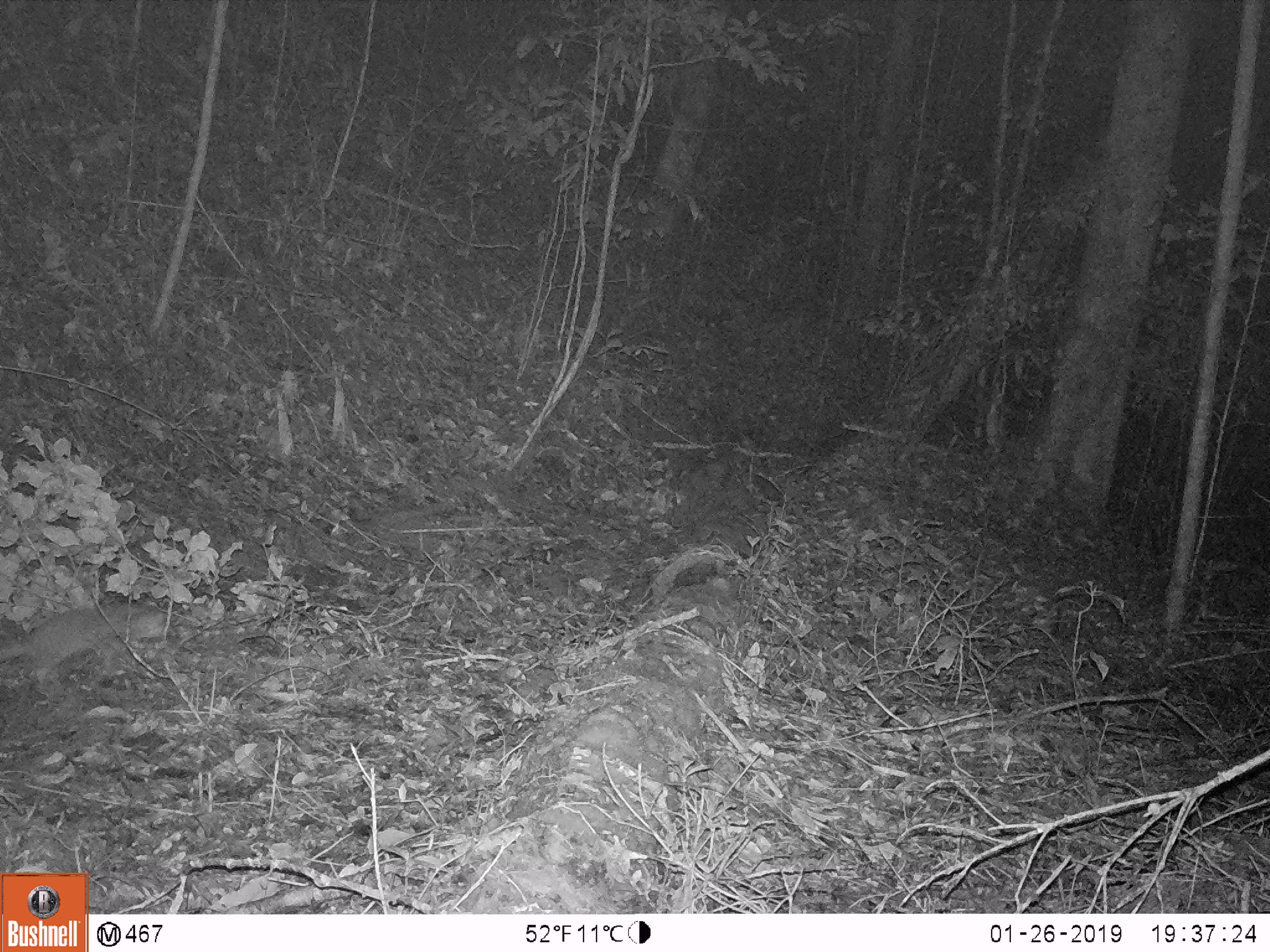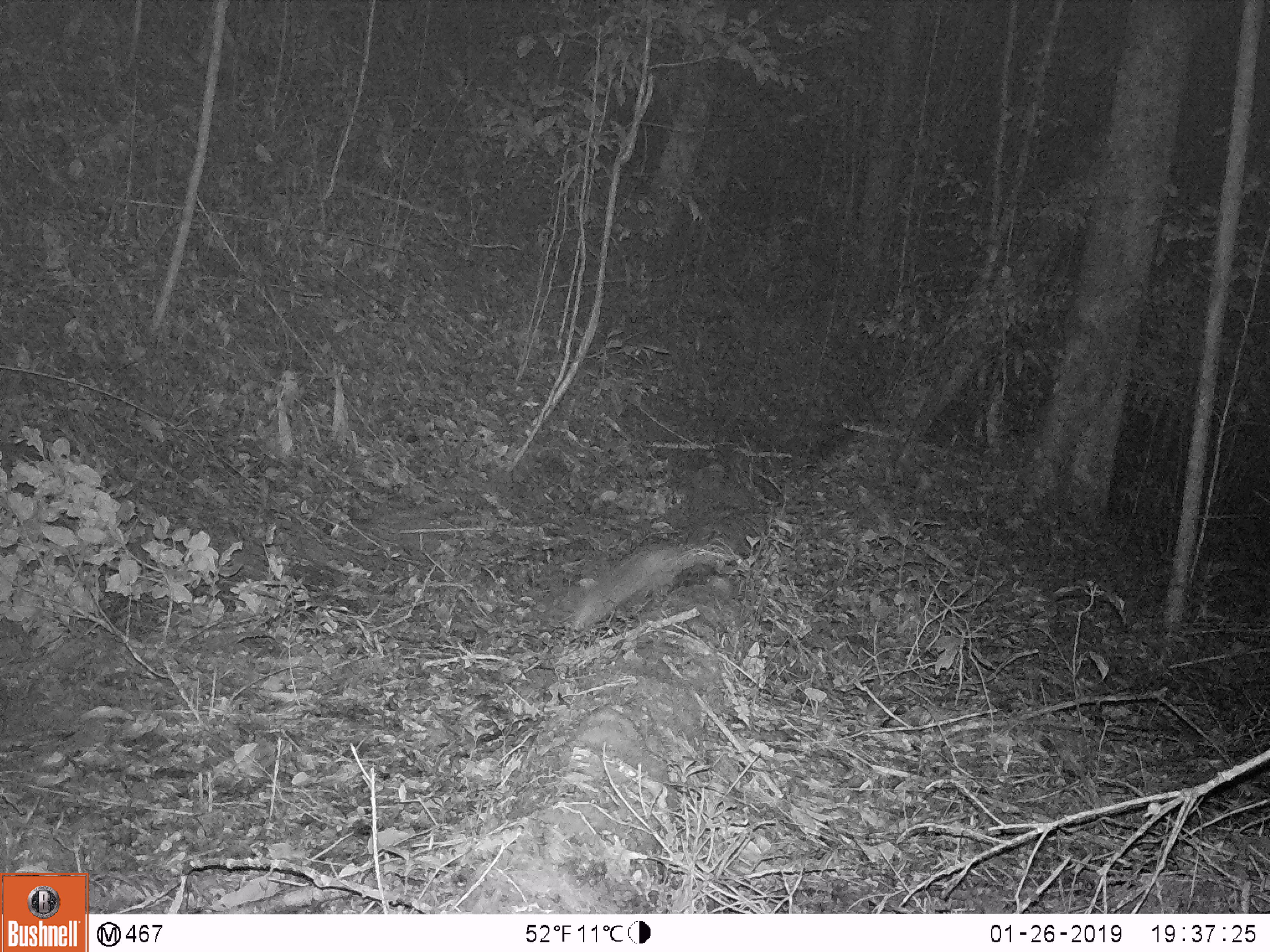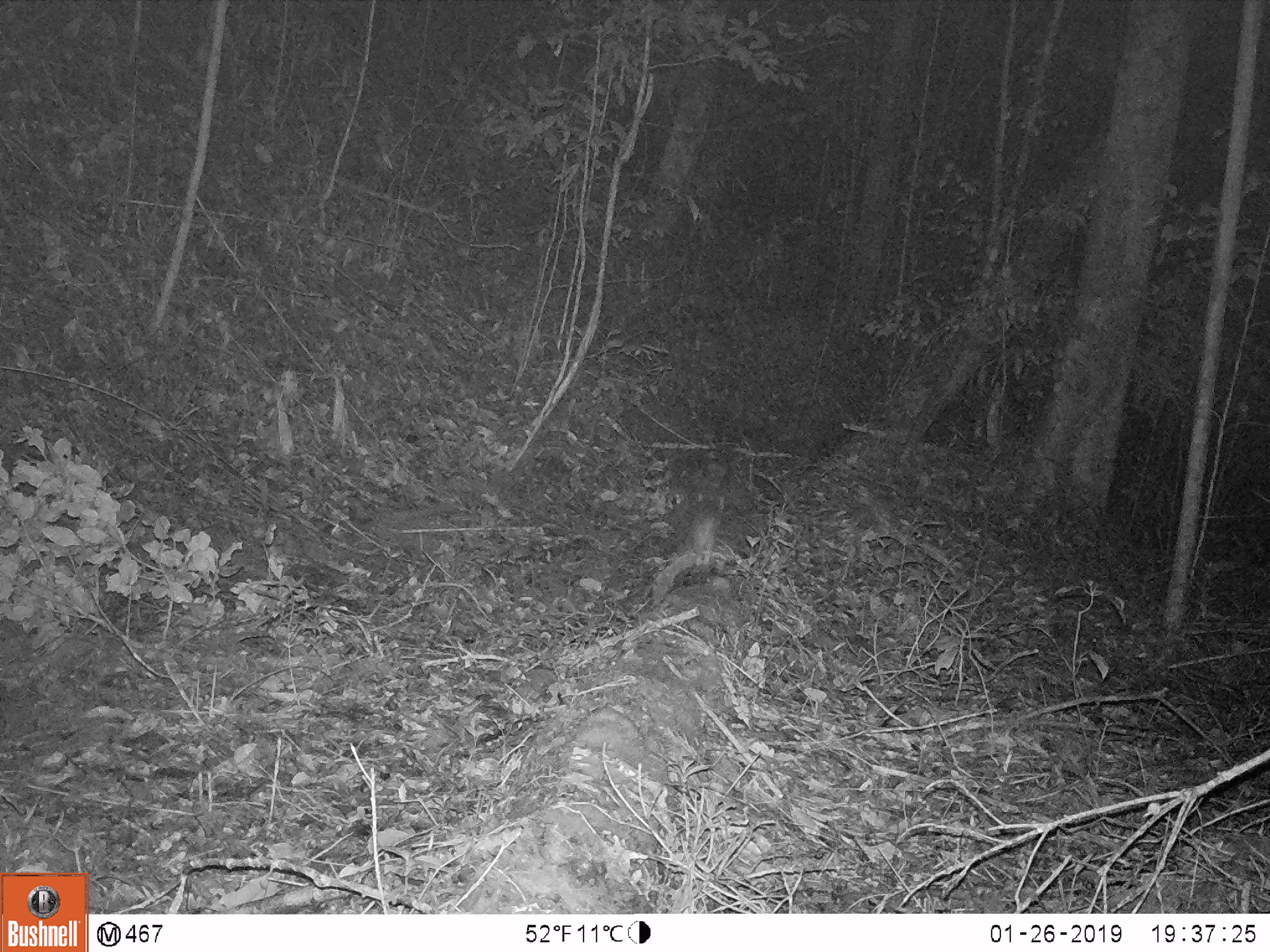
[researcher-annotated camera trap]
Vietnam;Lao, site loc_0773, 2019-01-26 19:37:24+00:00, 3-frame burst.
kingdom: Animalia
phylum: Chordata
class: Mammalia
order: Carnivora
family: Mustelidae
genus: Melogale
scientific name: Melogale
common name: ferret badger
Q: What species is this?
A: Ferret badger (Melogale).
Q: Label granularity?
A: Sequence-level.